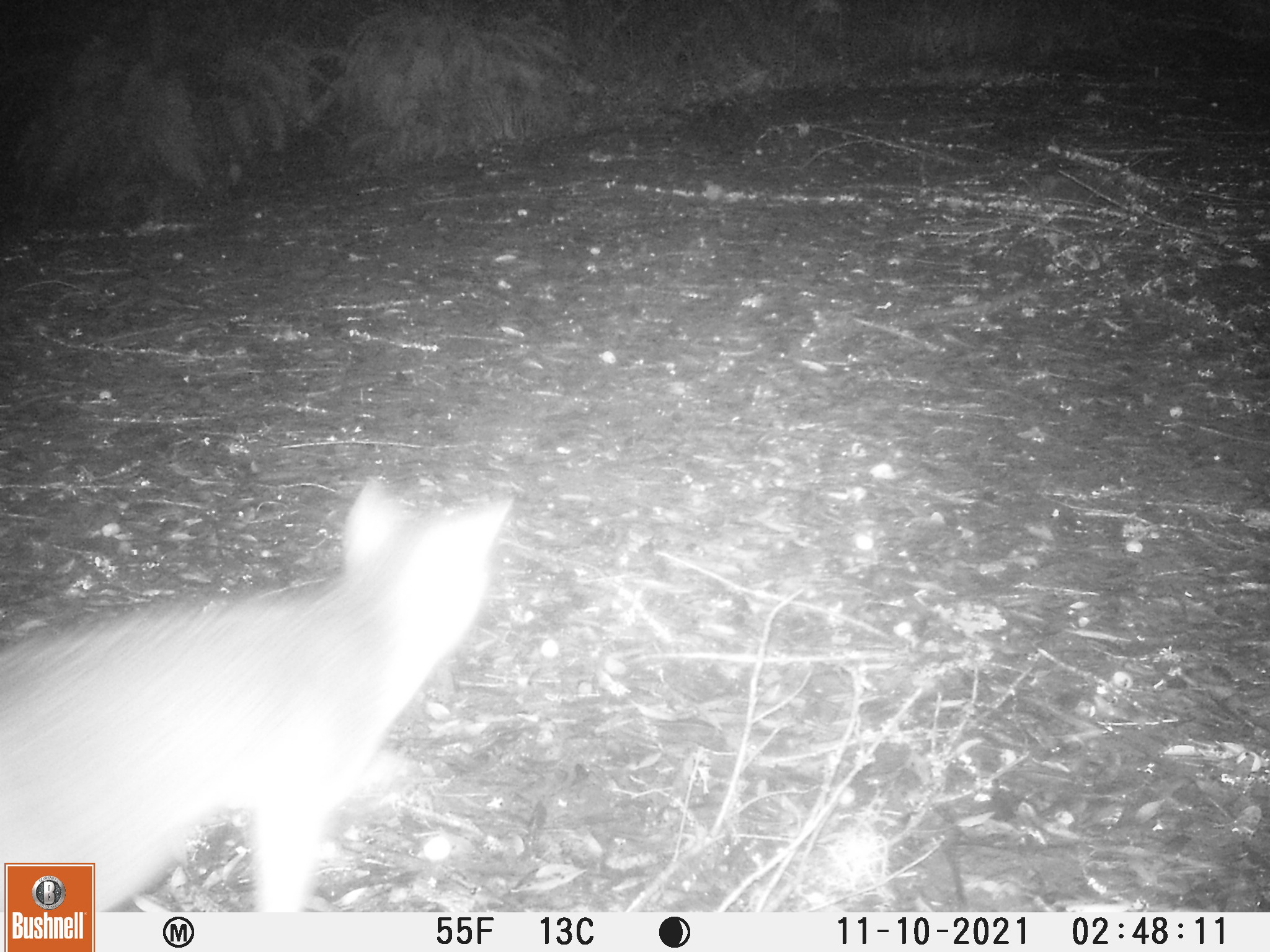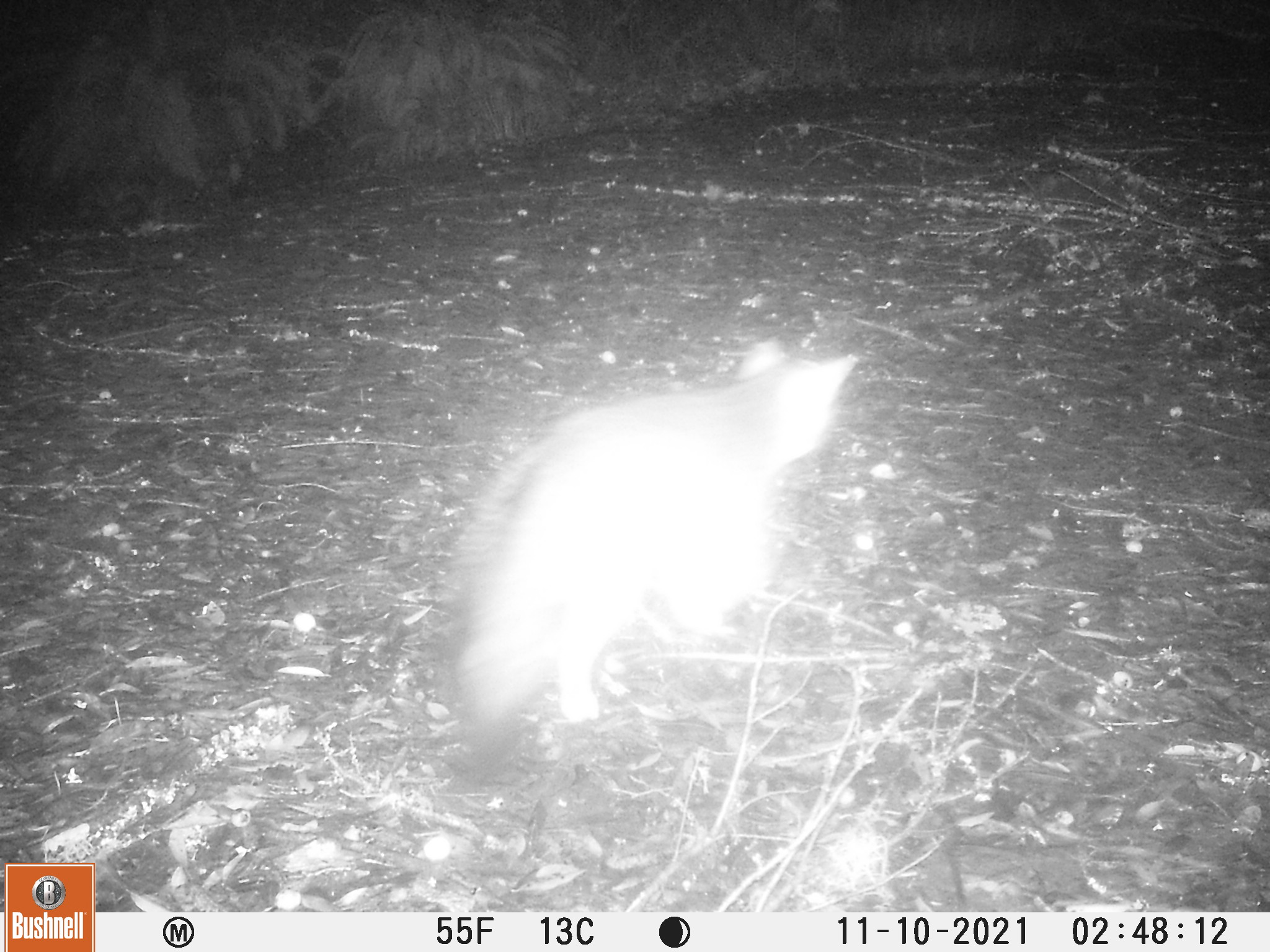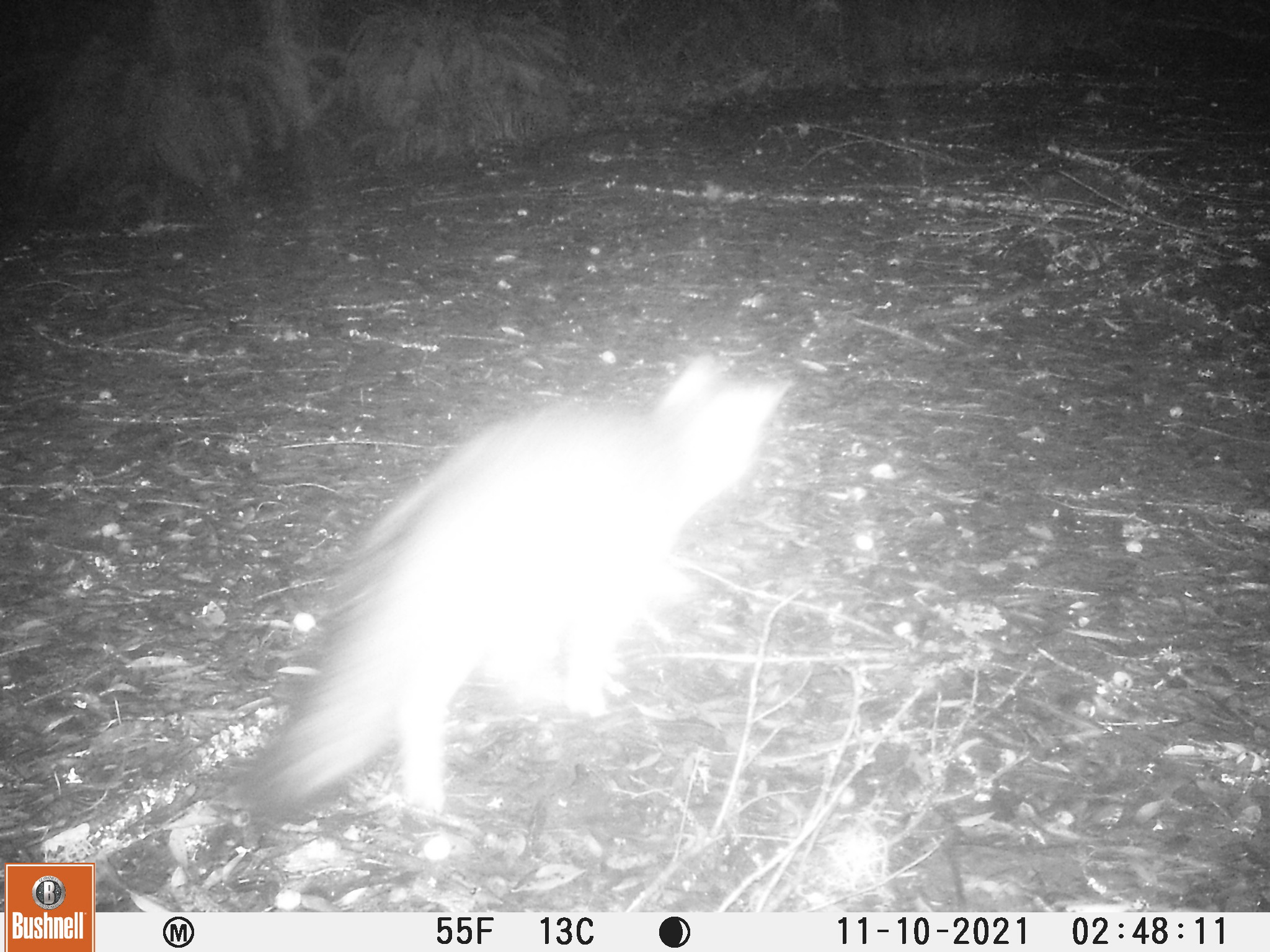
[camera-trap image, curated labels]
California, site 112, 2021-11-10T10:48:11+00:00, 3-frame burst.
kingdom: Animalia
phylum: Chordata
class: Mammalia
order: Carnivora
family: Canidae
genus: Urocyon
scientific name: Urocyon cinereoargenteus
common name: gray fox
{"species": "gray fox (Urocyon cinereoargenteus)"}